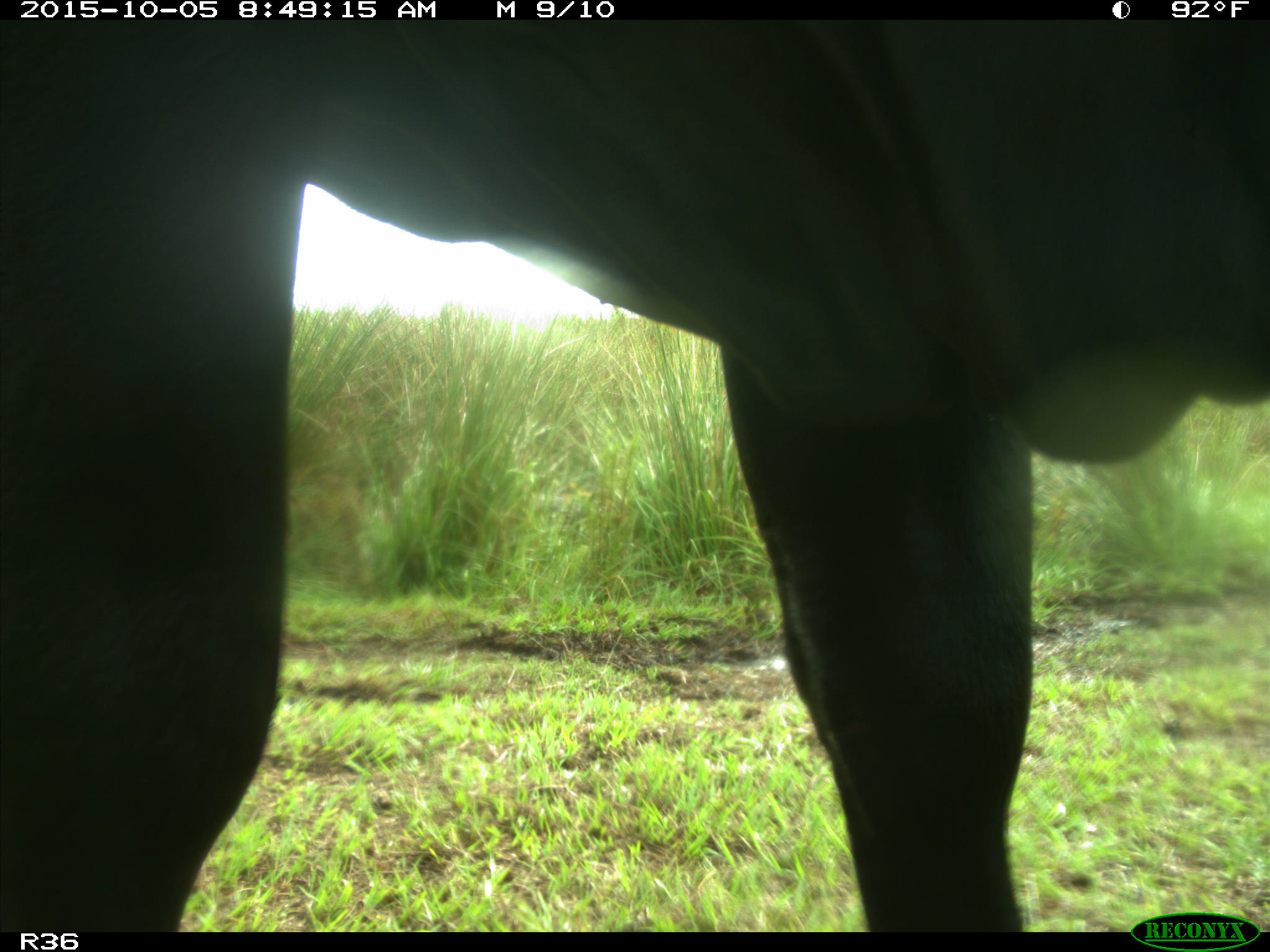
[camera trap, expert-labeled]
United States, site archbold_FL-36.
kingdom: Animalia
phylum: Chordata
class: Mammalia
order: Artiodactyla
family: Bovidae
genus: Bos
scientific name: Bos taurus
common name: domestic cow